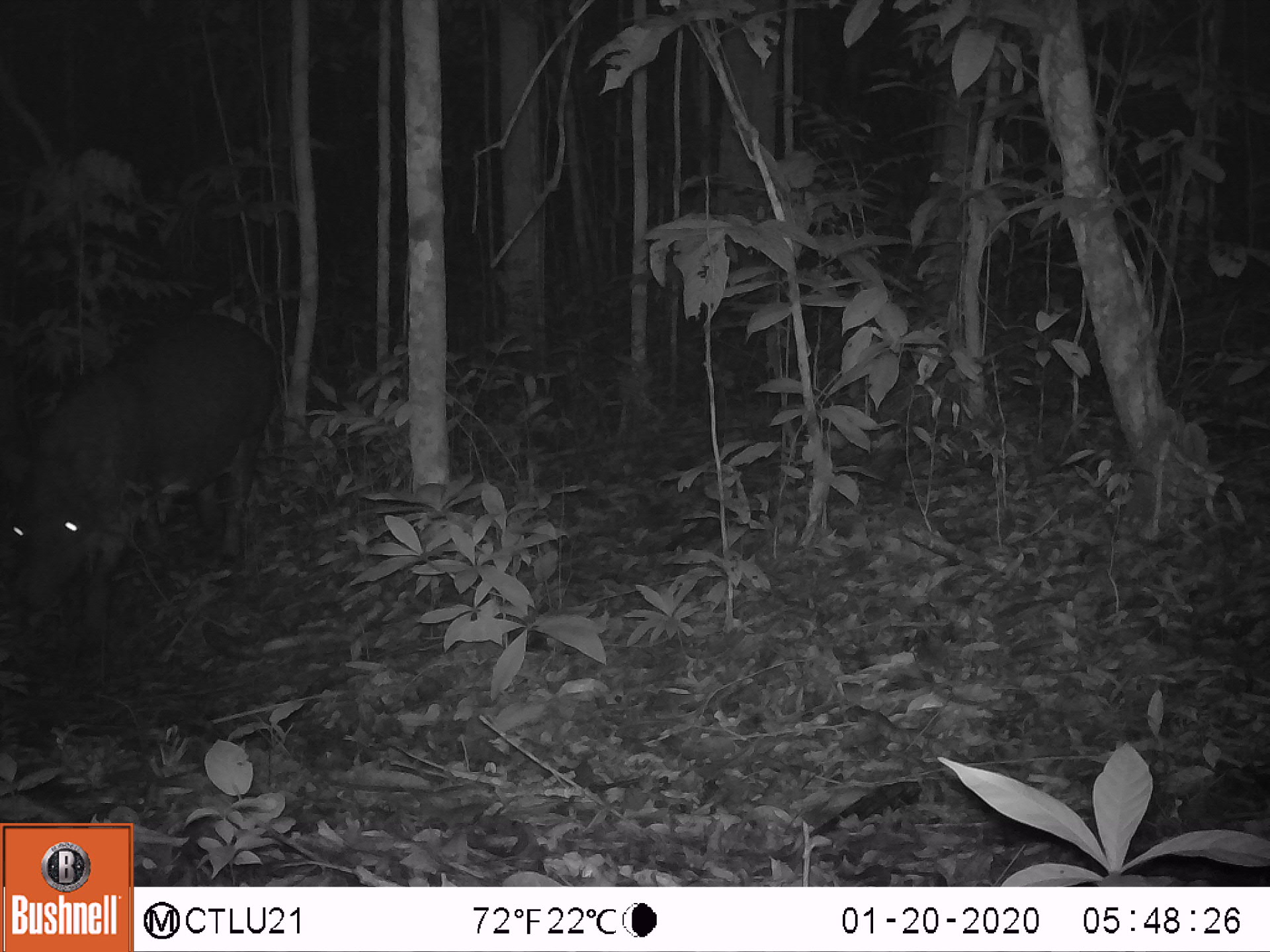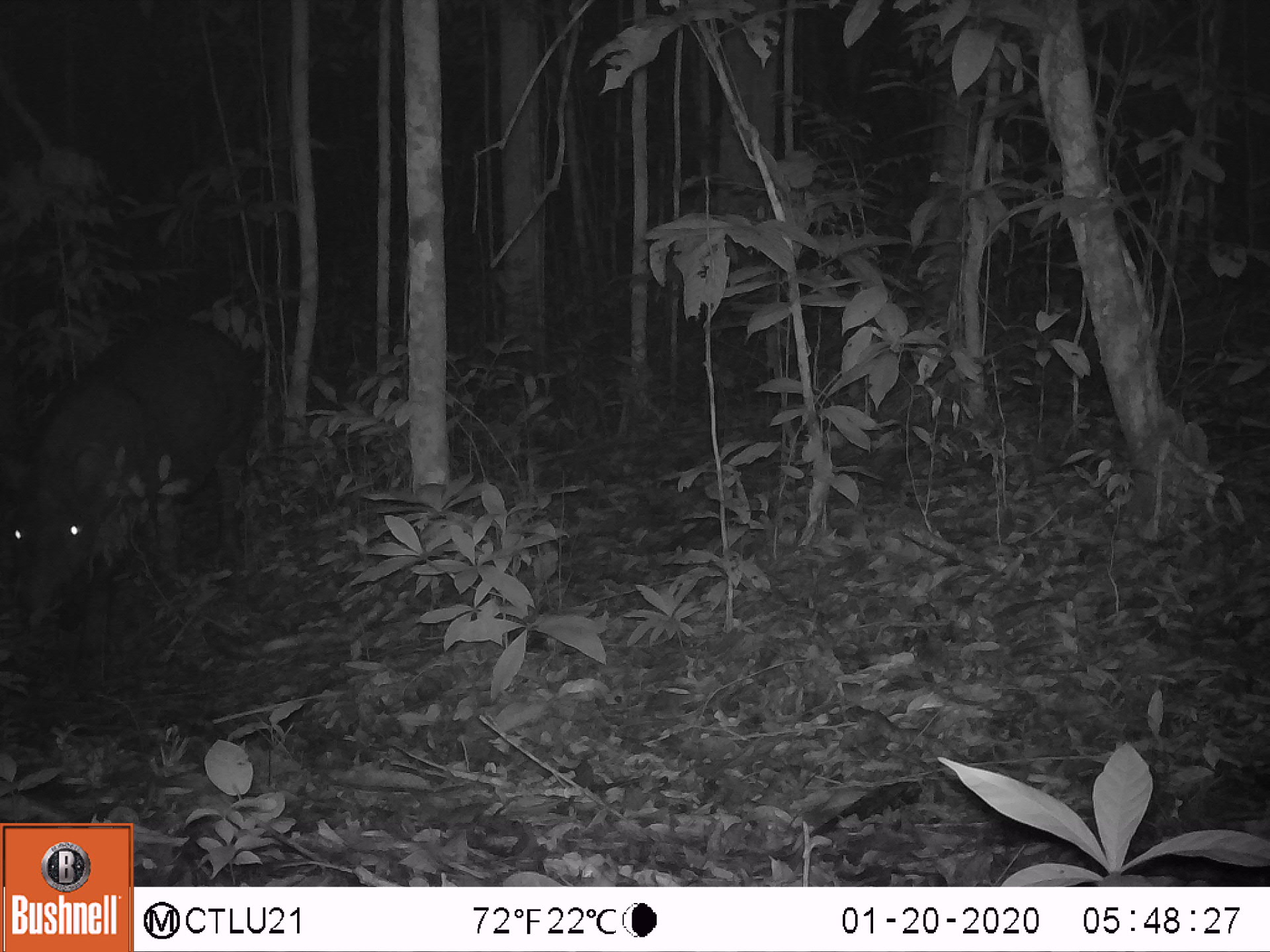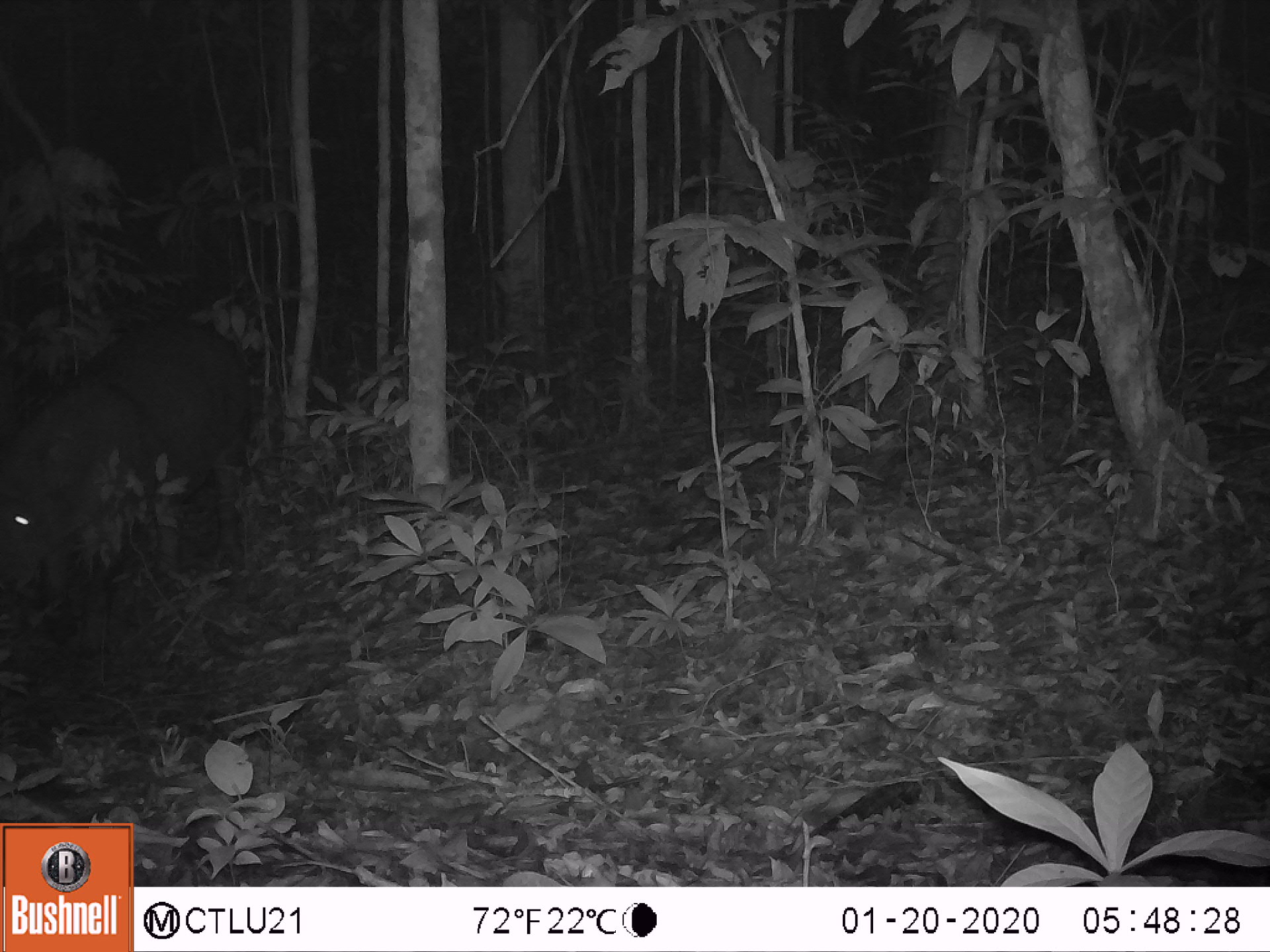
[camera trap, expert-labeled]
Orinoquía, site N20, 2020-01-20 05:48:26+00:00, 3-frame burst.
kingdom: Animalia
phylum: Chordata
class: Mammalia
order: Perissodactyla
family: Tapiridae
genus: Tapirus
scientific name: Tapirus terrestris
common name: lowland tapir